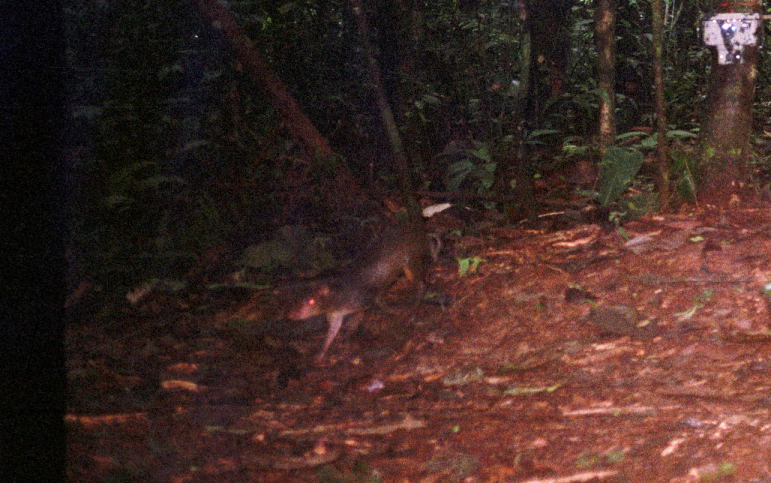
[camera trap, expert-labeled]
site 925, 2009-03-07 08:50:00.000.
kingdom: Animalia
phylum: Chordata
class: Mammalia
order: Rodentia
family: Dasyproctidae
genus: Myoprocta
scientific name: Myoprocta pratti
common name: green acouchi